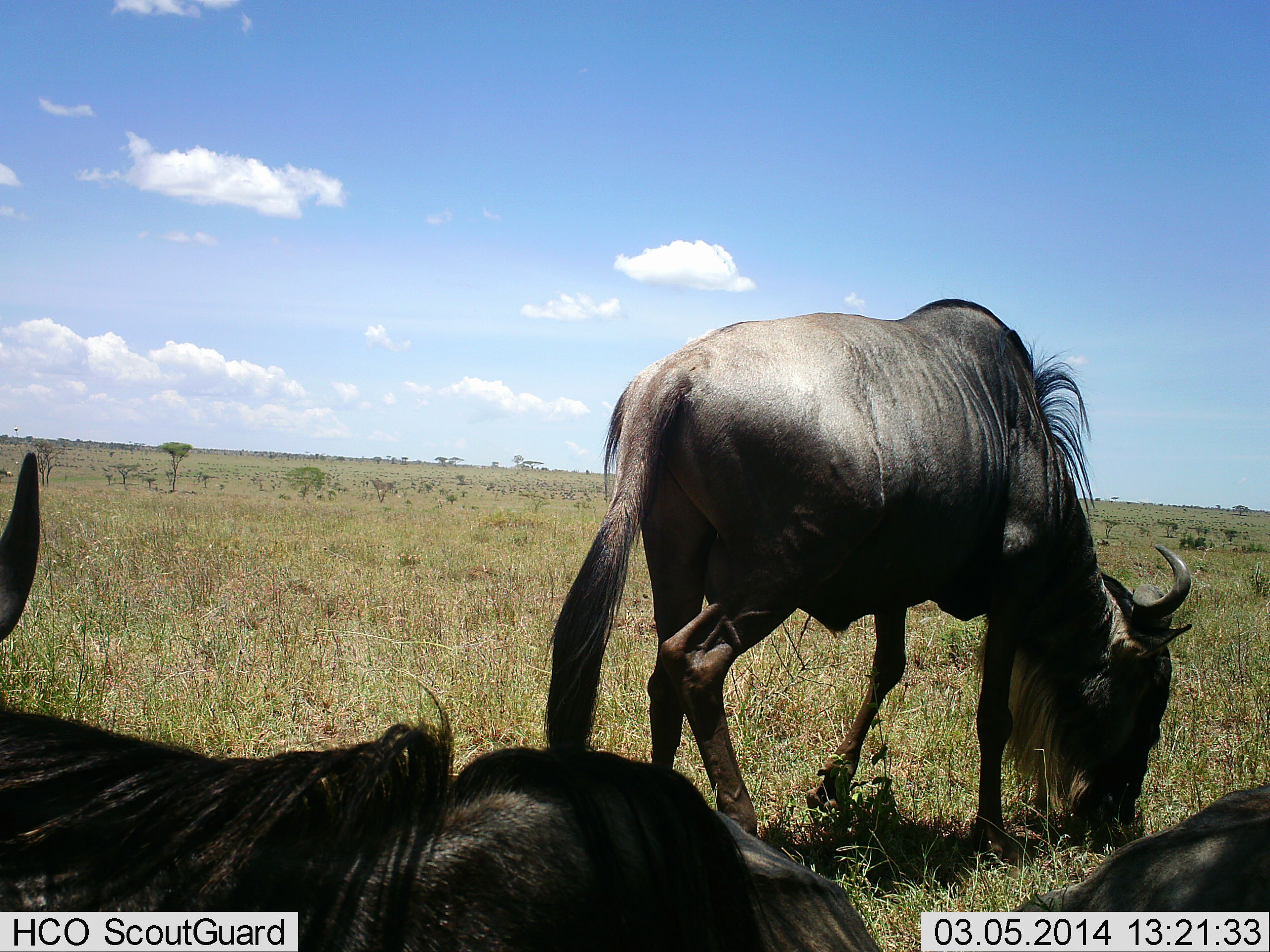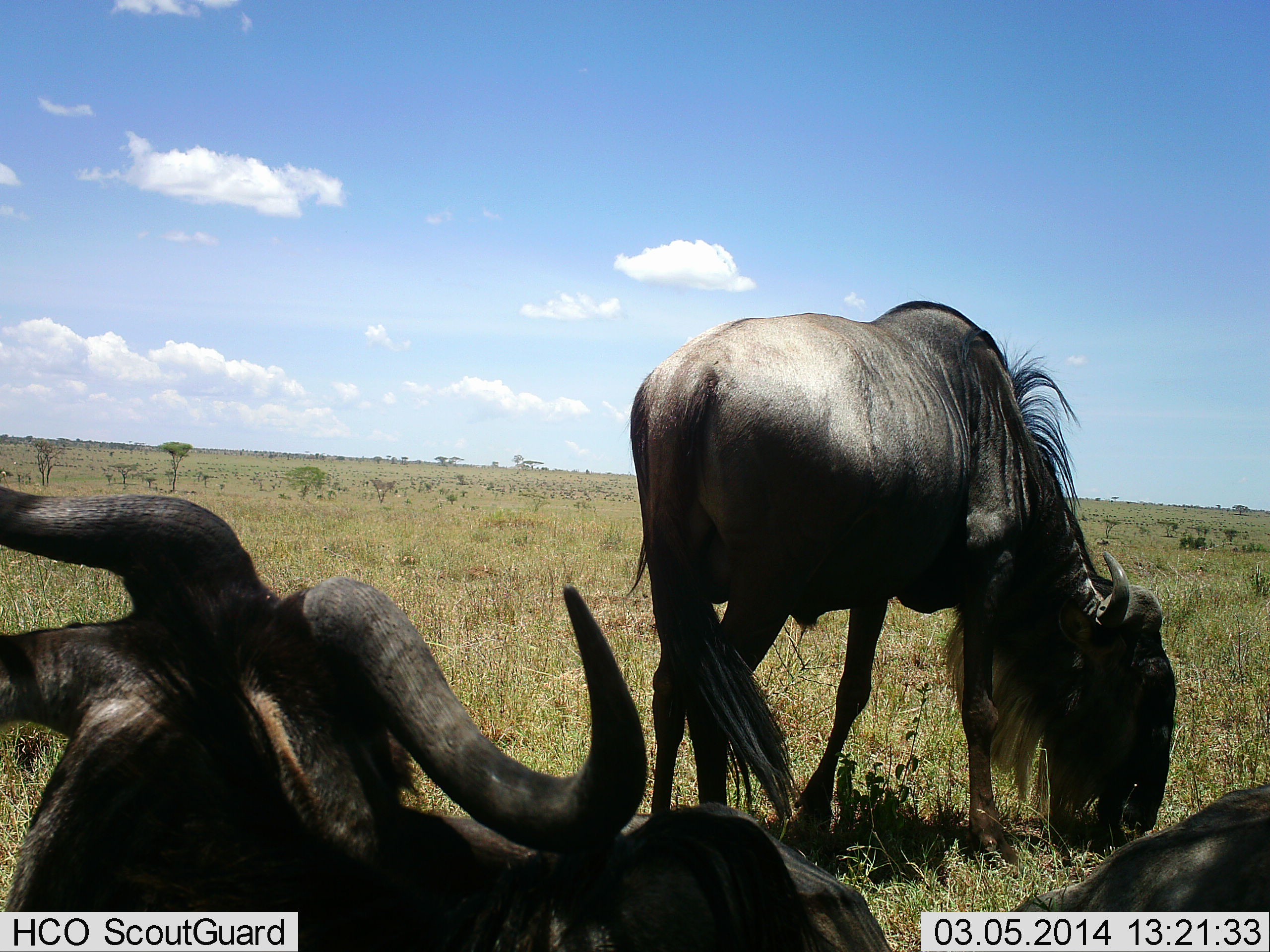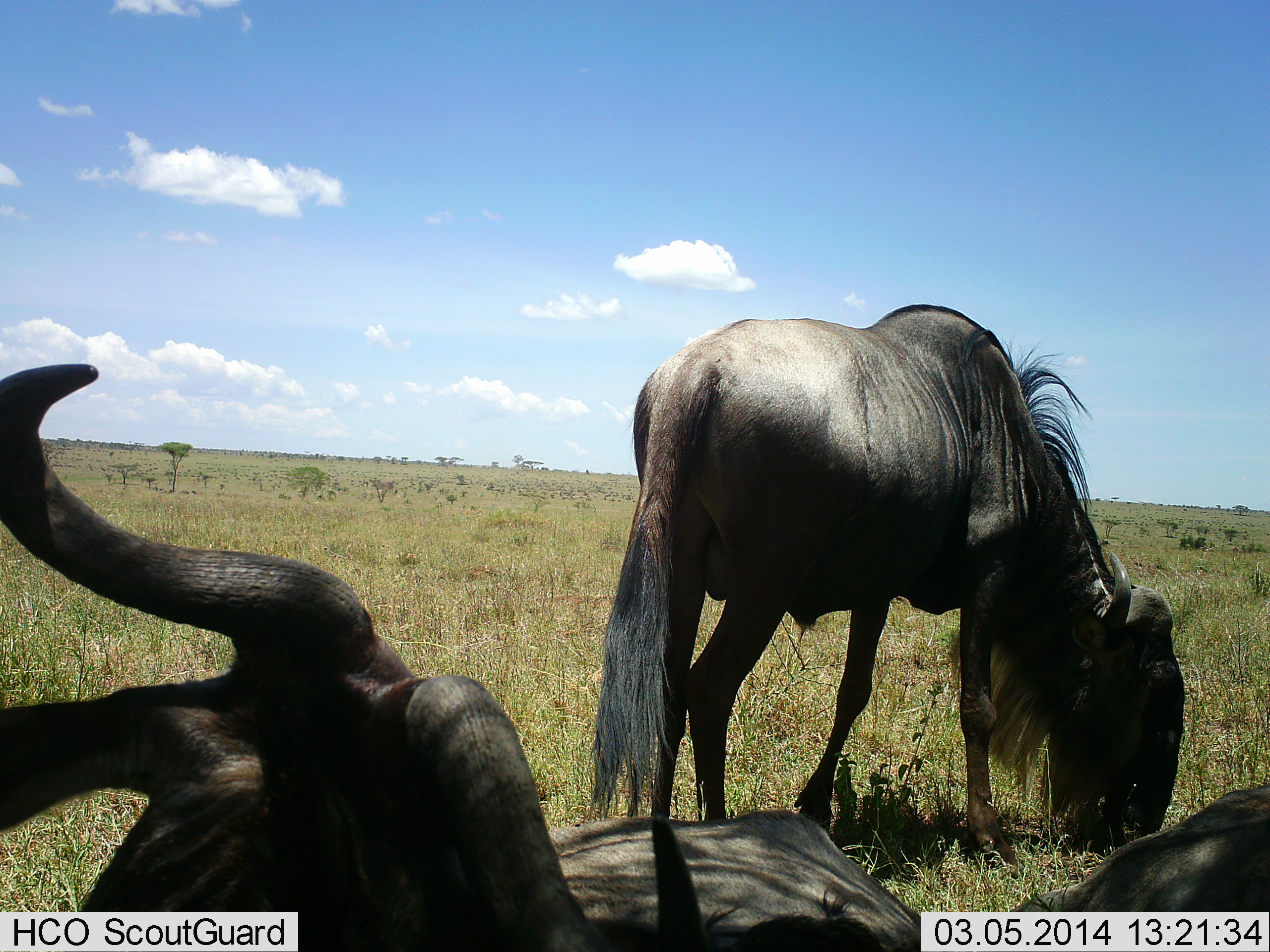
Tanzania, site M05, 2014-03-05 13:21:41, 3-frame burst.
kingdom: Animalia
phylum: Chordata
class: Mammalia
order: Artiodactyla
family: Bovidae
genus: Connochaetes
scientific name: Connochaetes taurinus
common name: blue wildebeest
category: wildebeest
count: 3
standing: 20%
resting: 60%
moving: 0%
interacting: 0%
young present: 0%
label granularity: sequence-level